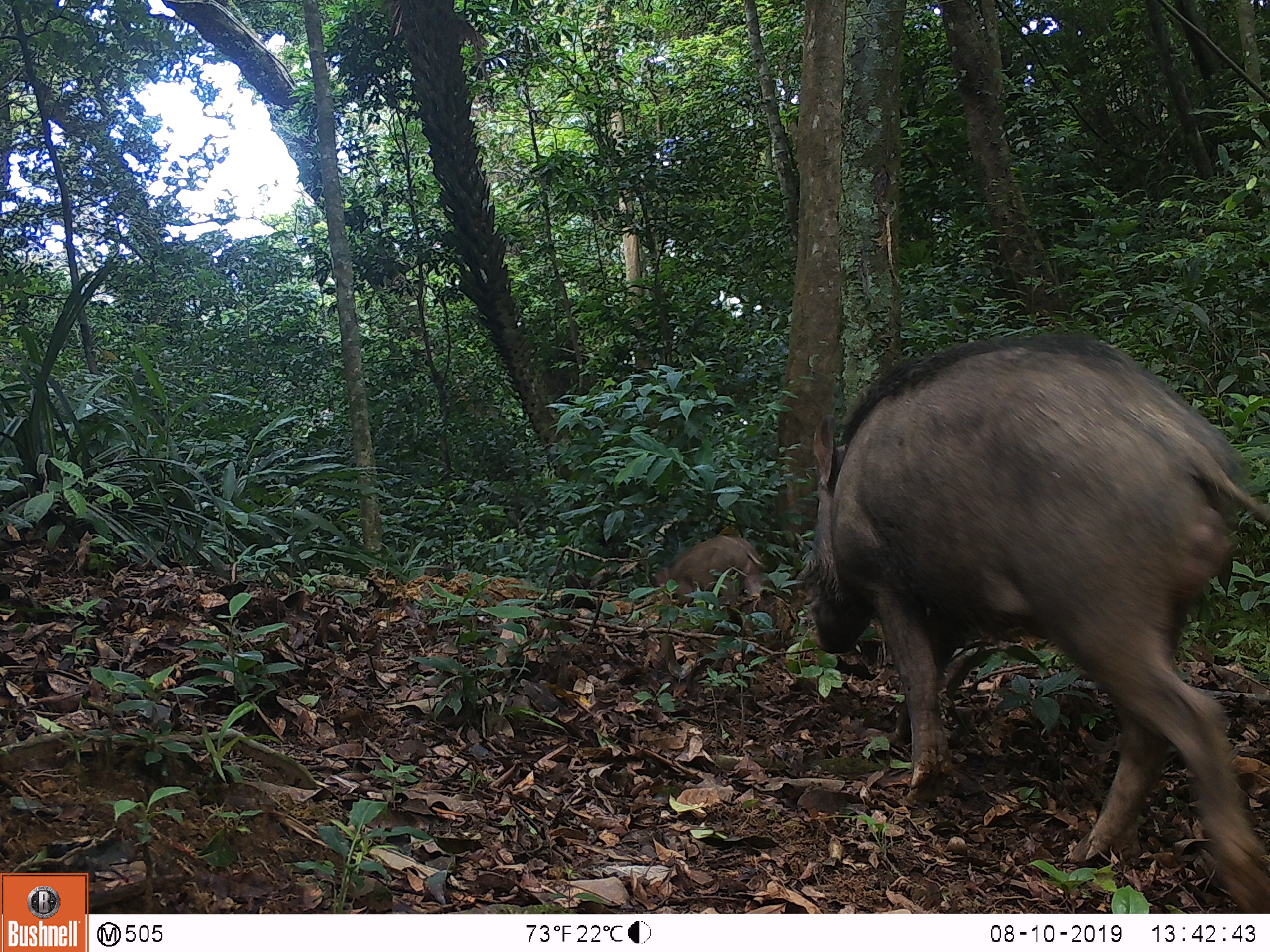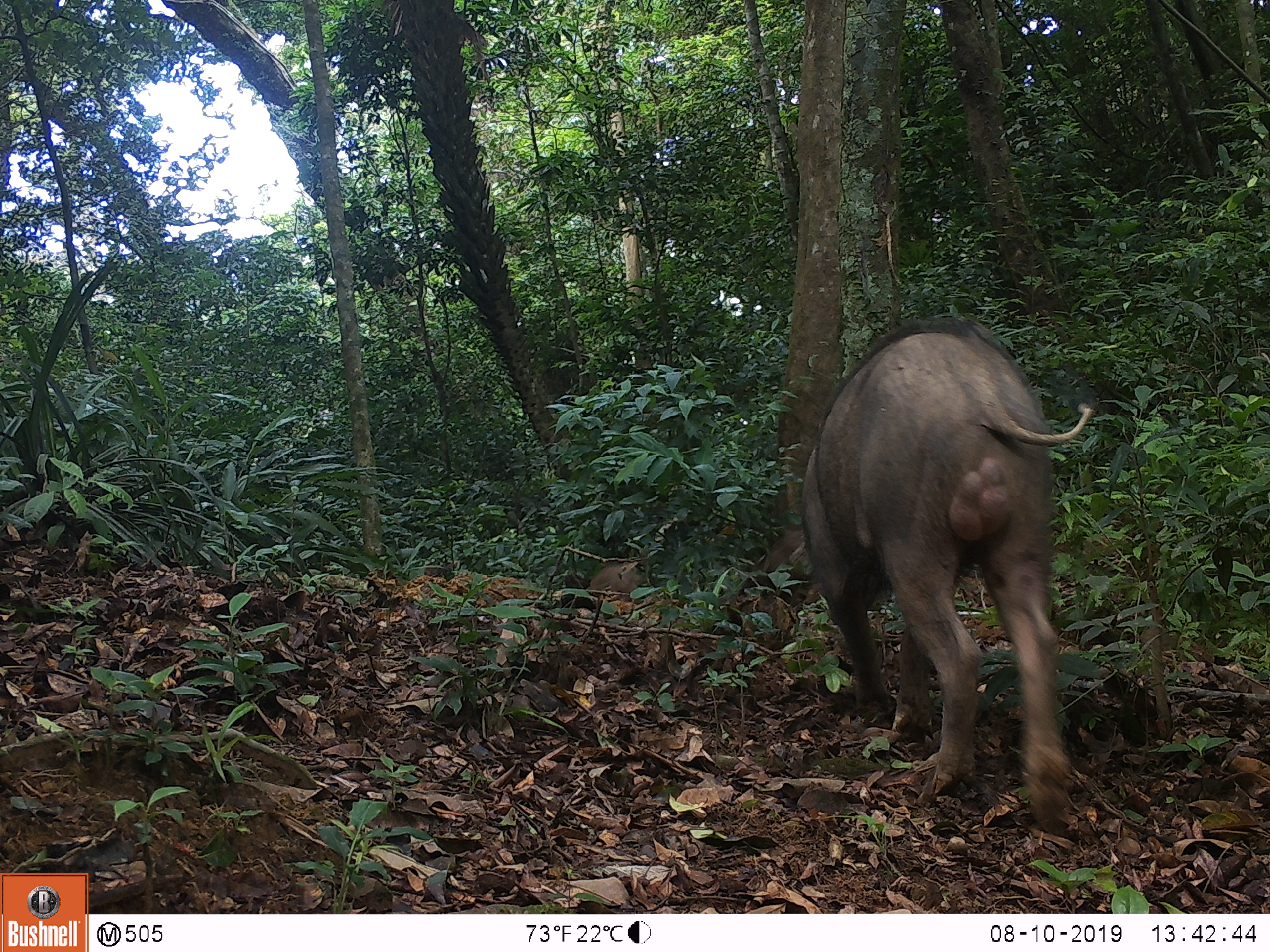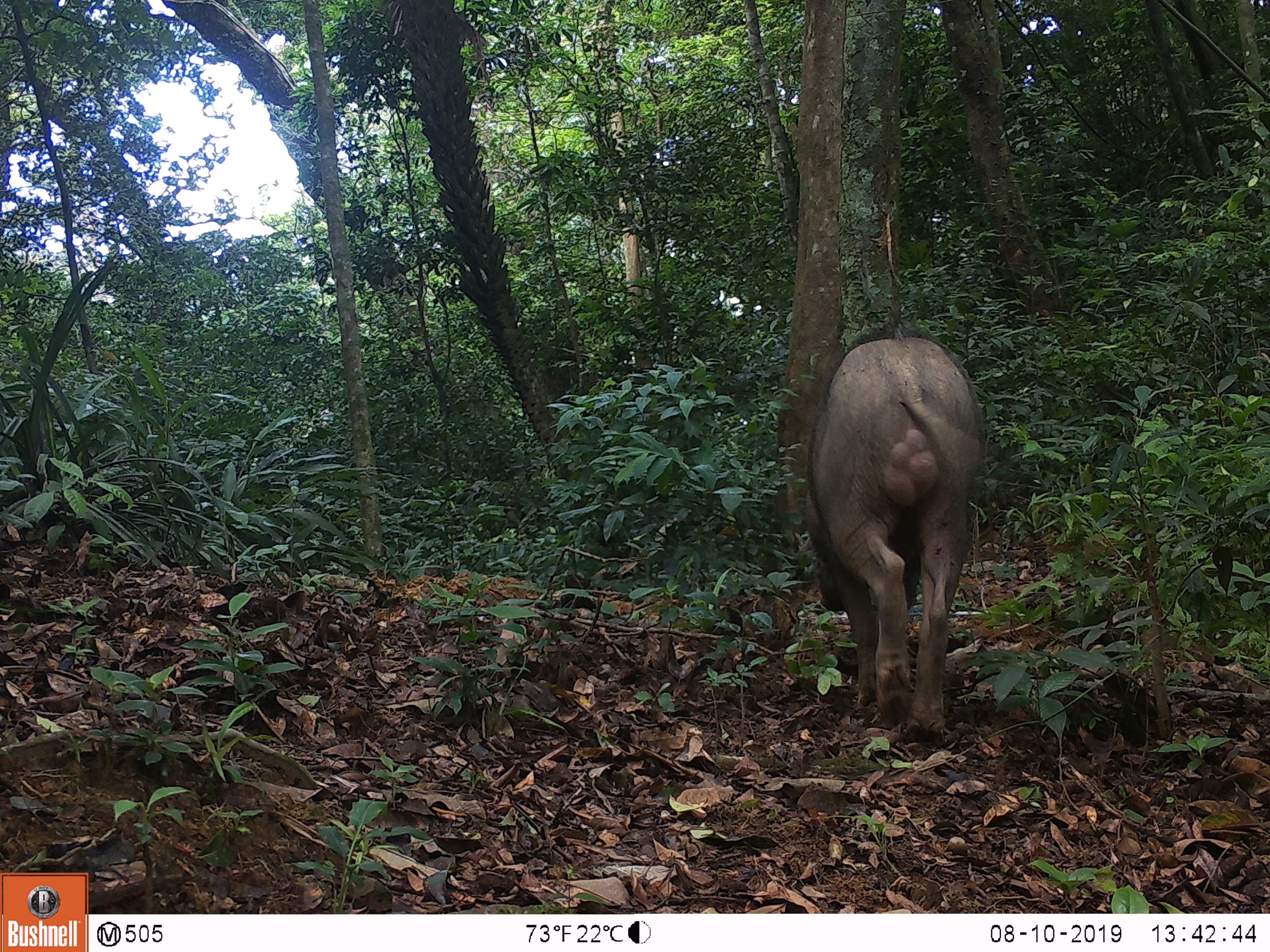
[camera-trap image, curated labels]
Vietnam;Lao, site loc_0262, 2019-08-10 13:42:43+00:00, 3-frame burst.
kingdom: Animalia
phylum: Chordata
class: Mammalia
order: Artiodactyla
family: Suidae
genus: Sus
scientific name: Sus scrofa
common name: eurasian wild pig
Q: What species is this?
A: Eurasian wild pig (Sus scrofa).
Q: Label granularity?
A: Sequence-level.